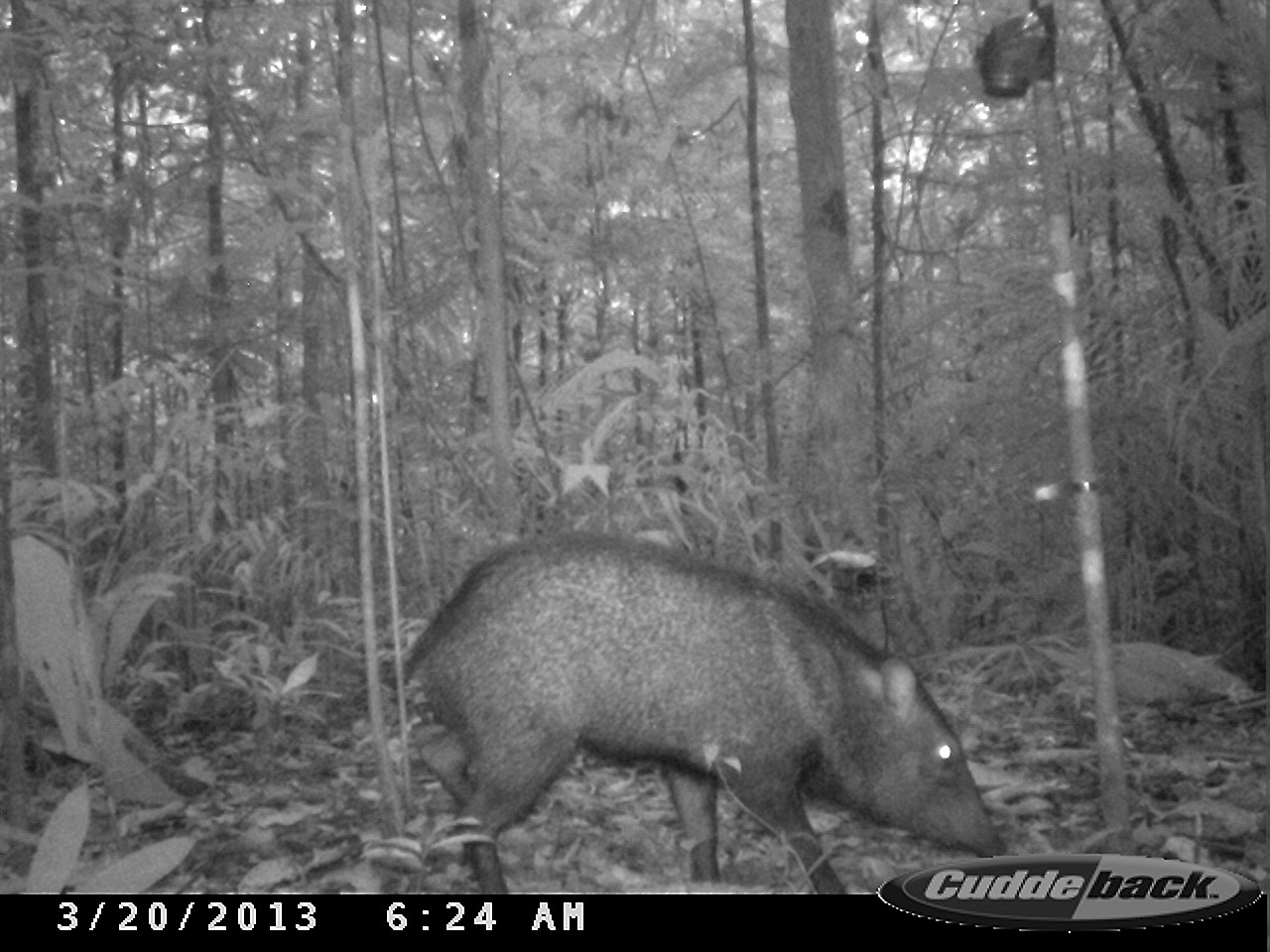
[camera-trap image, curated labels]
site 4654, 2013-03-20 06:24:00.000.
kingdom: Animalia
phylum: Chordata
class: Mammalia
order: Artiodactyla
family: Tayassuidae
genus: Pecari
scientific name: Pecari tajacu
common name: collared peccary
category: tayassu tajacu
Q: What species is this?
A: Tayassu tajacu (collared peccary) (Pecari tajacu).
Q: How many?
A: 2.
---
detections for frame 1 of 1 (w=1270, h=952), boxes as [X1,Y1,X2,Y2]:
tayassu tajacu: [402,526,1006,892]